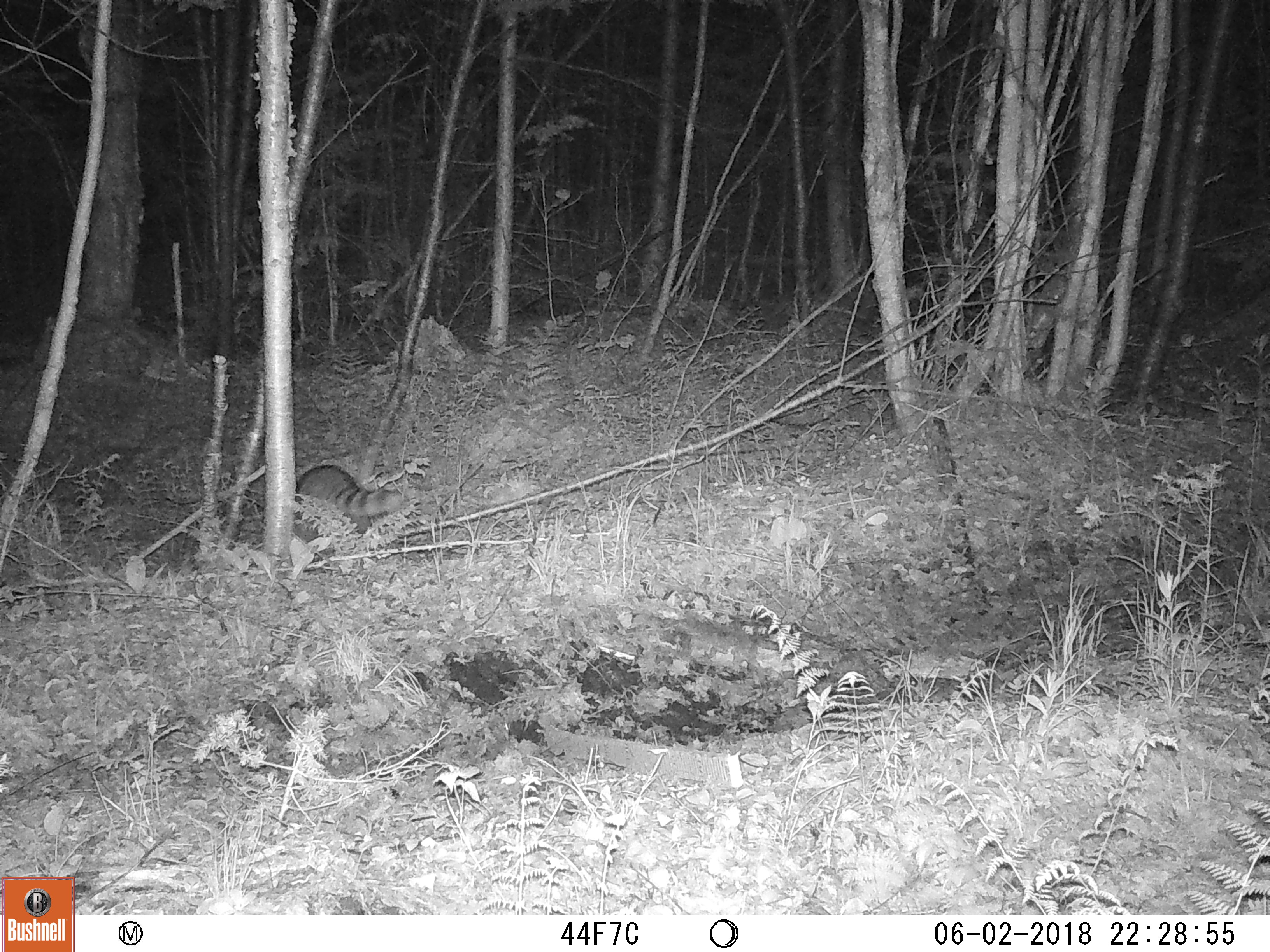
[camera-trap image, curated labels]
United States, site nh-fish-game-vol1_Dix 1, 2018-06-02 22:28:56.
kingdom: Animalia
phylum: Chordata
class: Mammalia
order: Carnivora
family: Procyonidae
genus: Procyon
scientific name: Procyon lotor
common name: raccoon